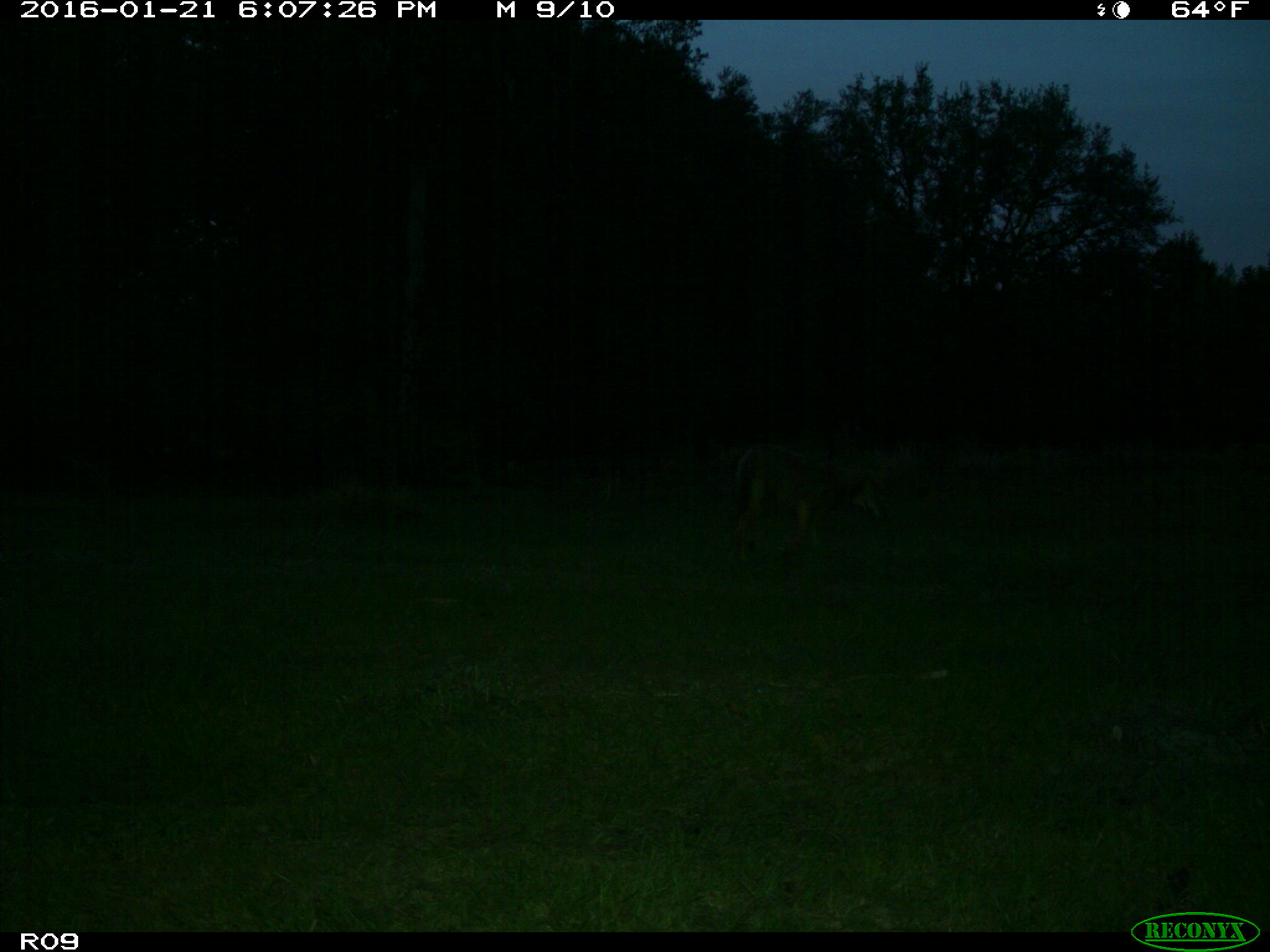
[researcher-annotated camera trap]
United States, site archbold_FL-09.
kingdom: Animalia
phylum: Chordata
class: Mammalia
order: Carnivora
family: Canidae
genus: Canis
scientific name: Canis latrans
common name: coyote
Canis latrans (coyote).